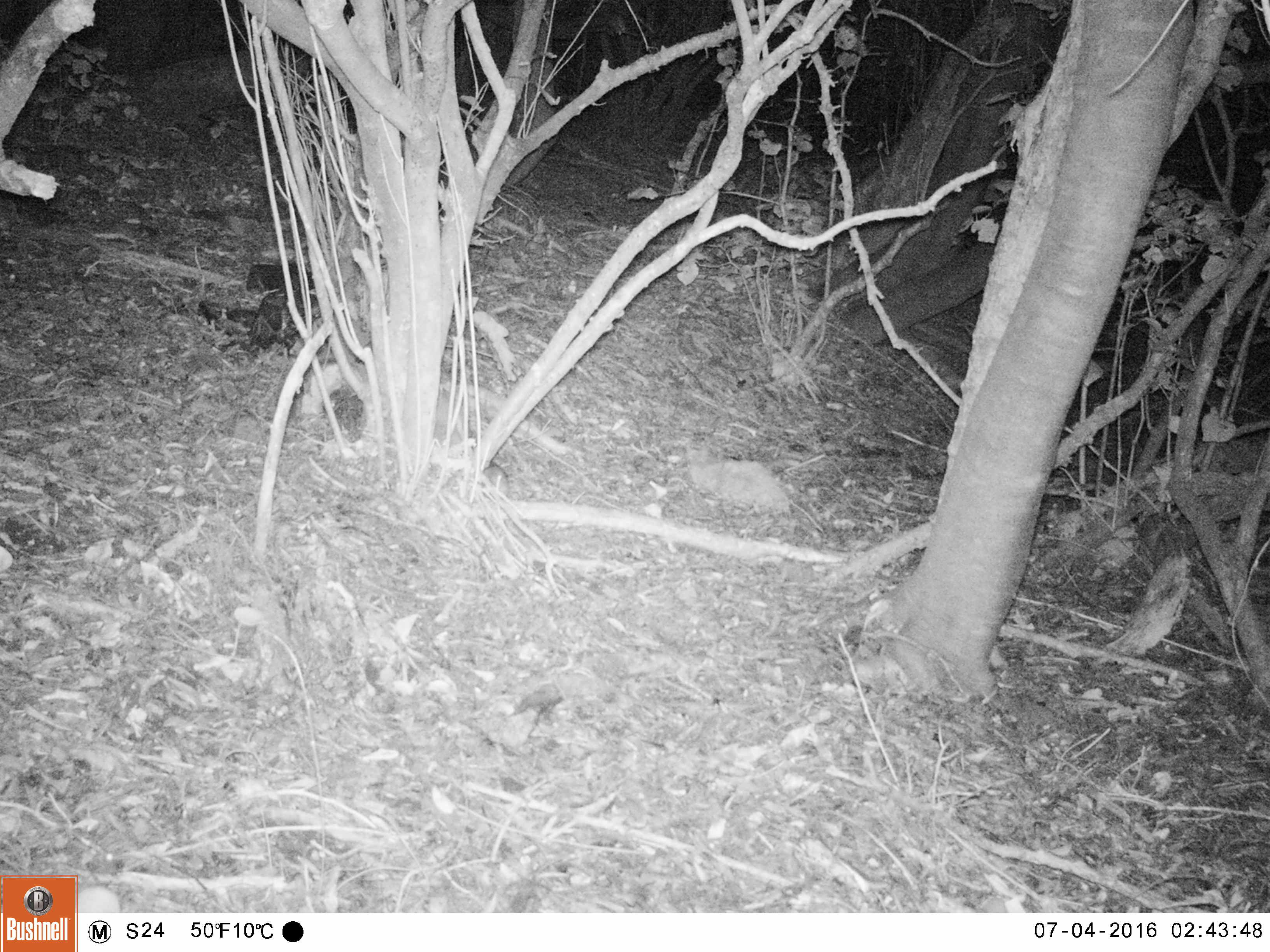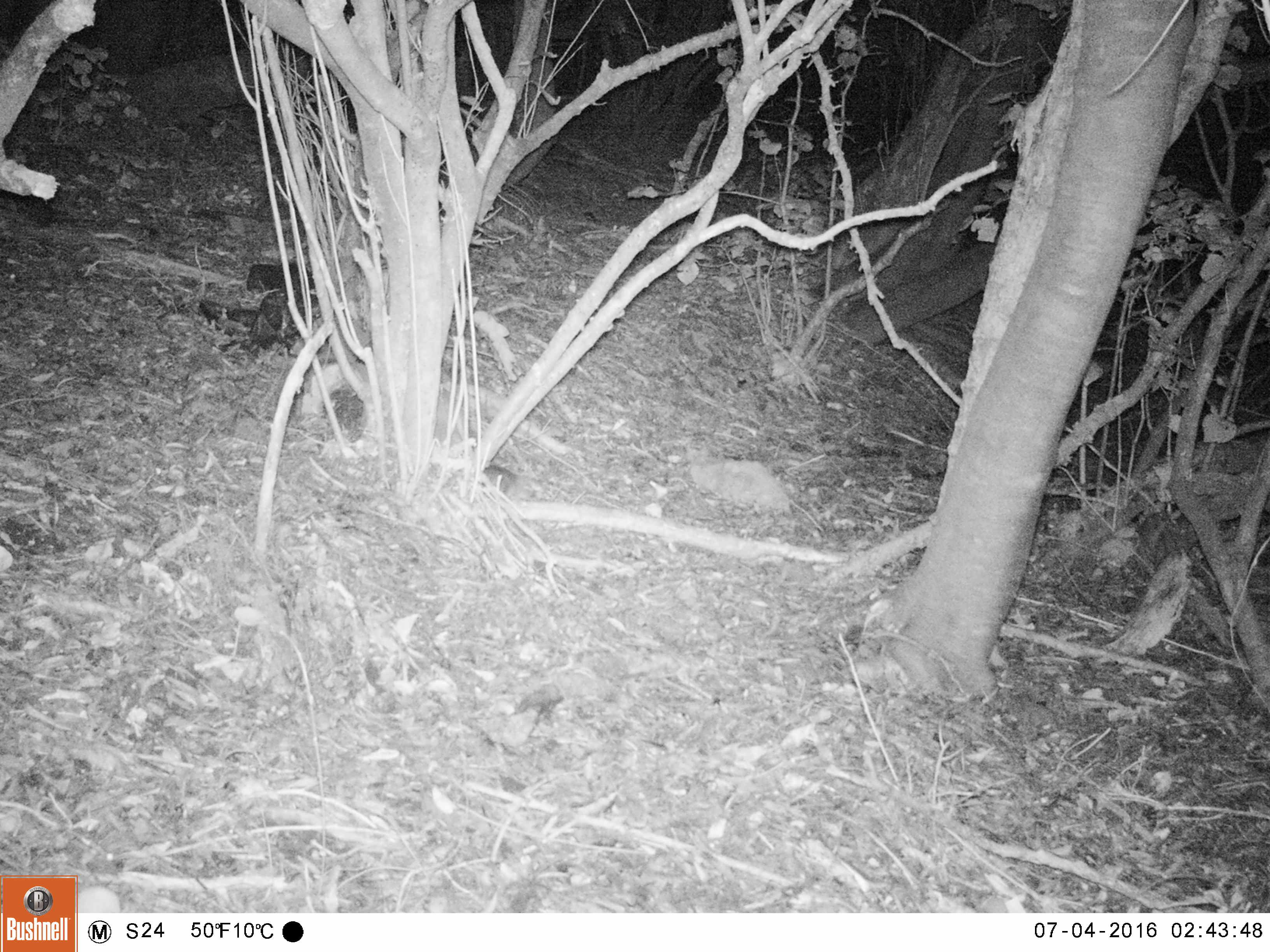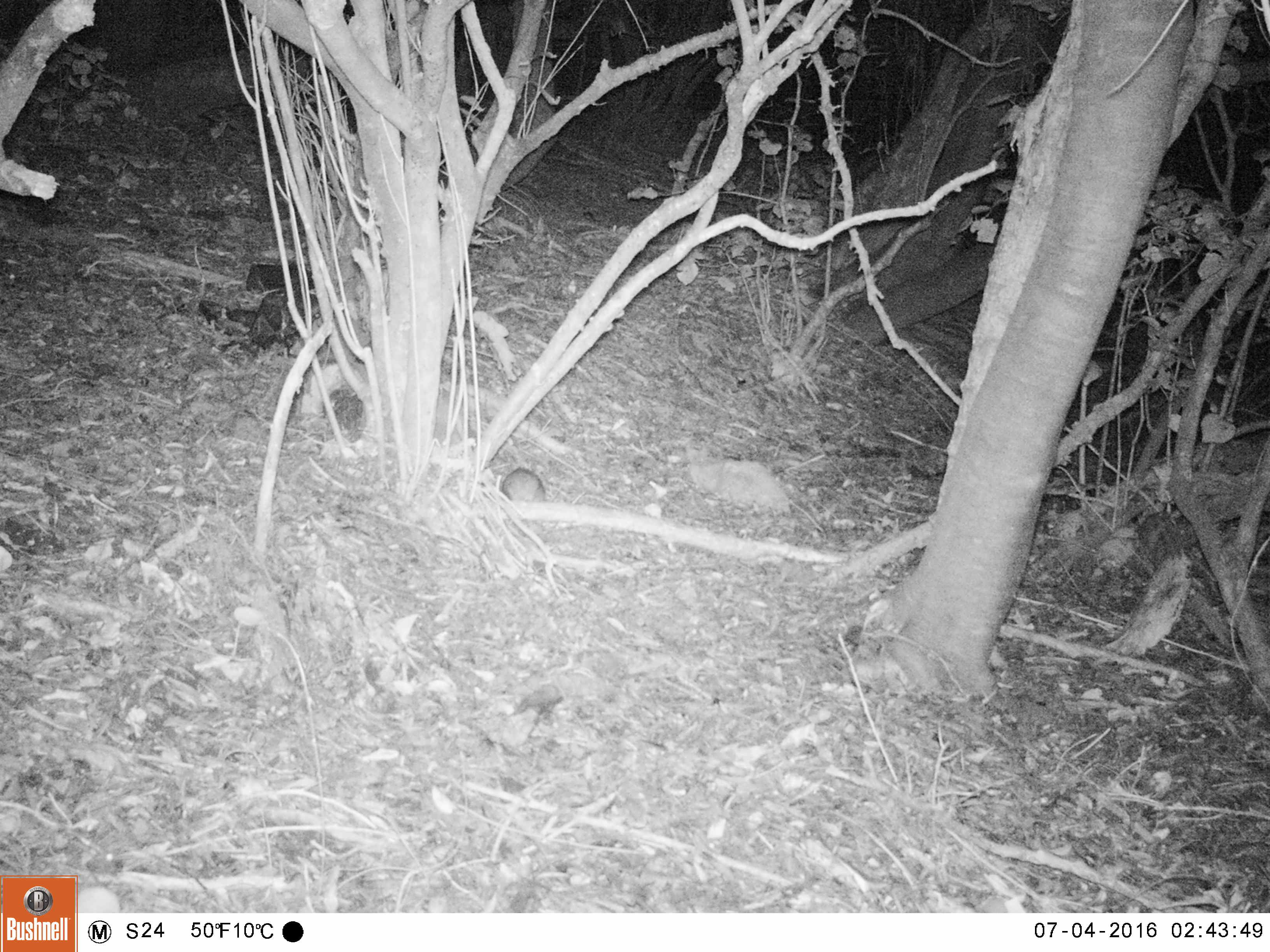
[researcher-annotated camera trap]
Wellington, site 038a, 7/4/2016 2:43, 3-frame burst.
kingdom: Animalia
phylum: Chordata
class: Mammalia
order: Rodentia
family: Muridae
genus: Rattus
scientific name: Rattus rattus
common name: ship rat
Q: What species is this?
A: Ship rat (Rattus rattus).